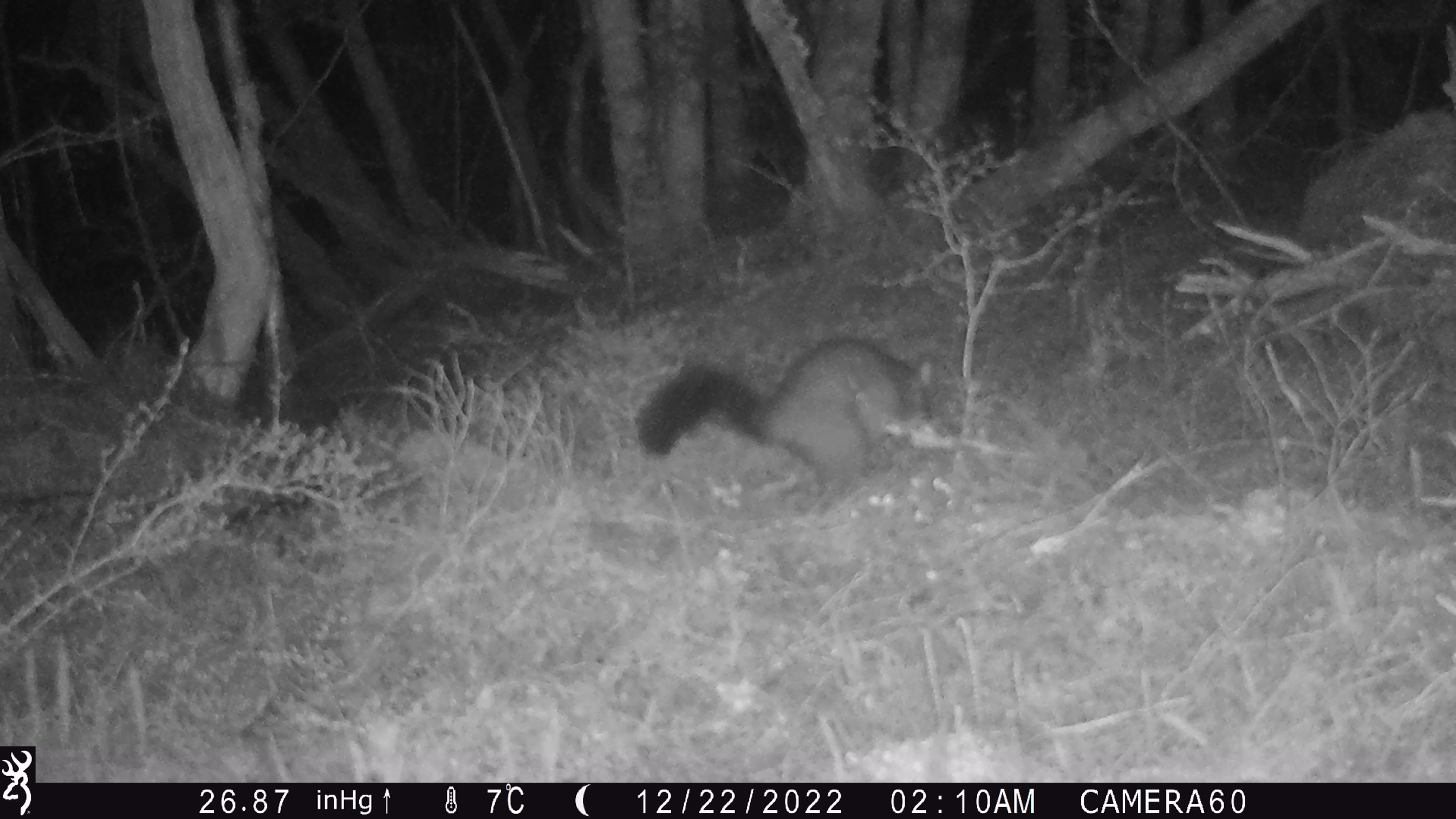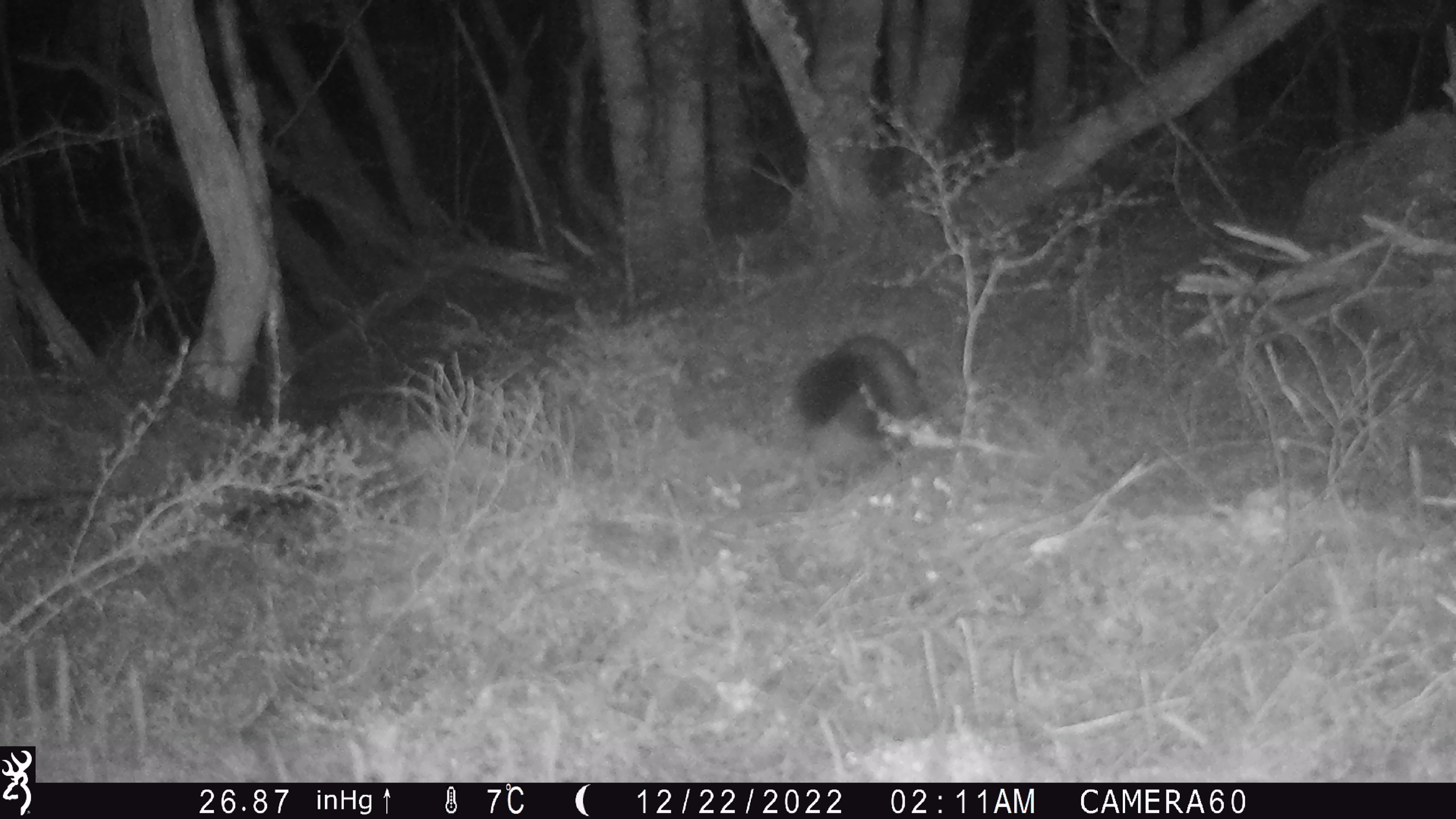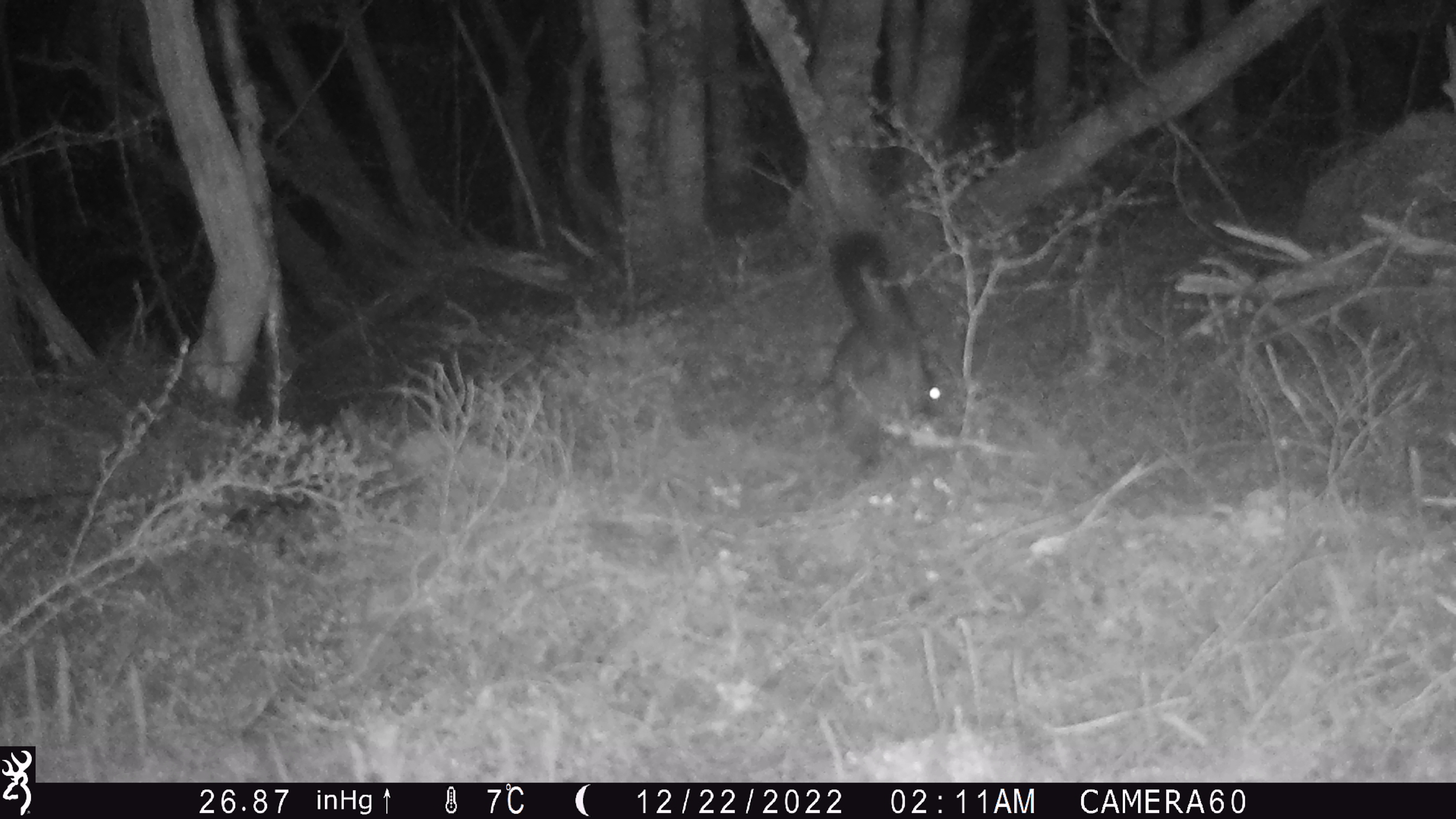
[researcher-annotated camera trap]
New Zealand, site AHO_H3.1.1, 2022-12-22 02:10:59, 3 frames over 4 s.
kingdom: Animalia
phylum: Chordata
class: Mammalia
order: Diprotodontia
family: Phalangeridae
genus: Trichosurus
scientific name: Trichosurus vulpecula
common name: common brushtail possum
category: possum